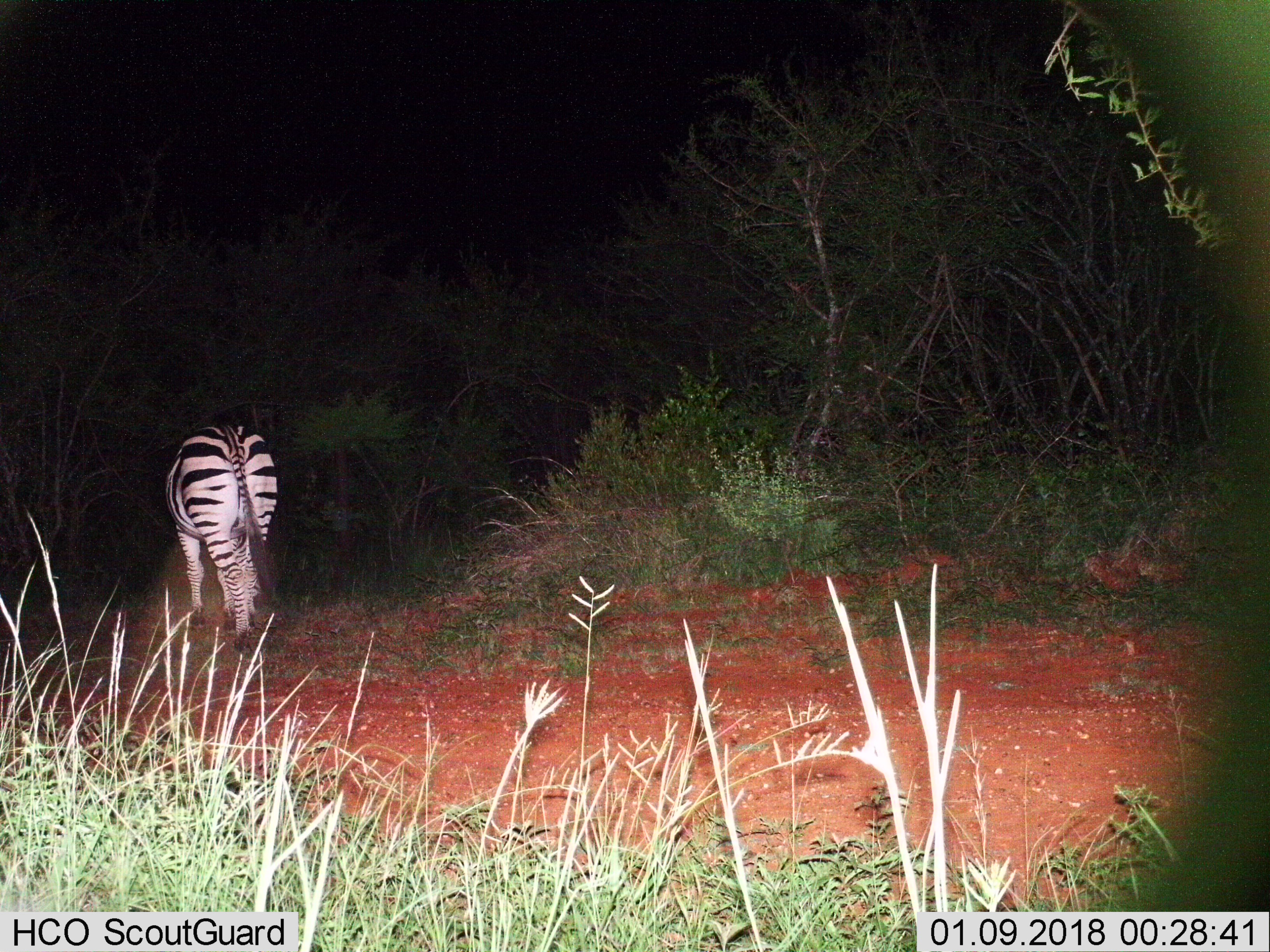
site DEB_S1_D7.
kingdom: Animalia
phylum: Chordata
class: Mammalia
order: Perissodactyla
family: Equidae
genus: Equus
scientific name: Equus quagga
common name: plains zebra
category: zebraplains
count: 1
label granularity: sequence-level